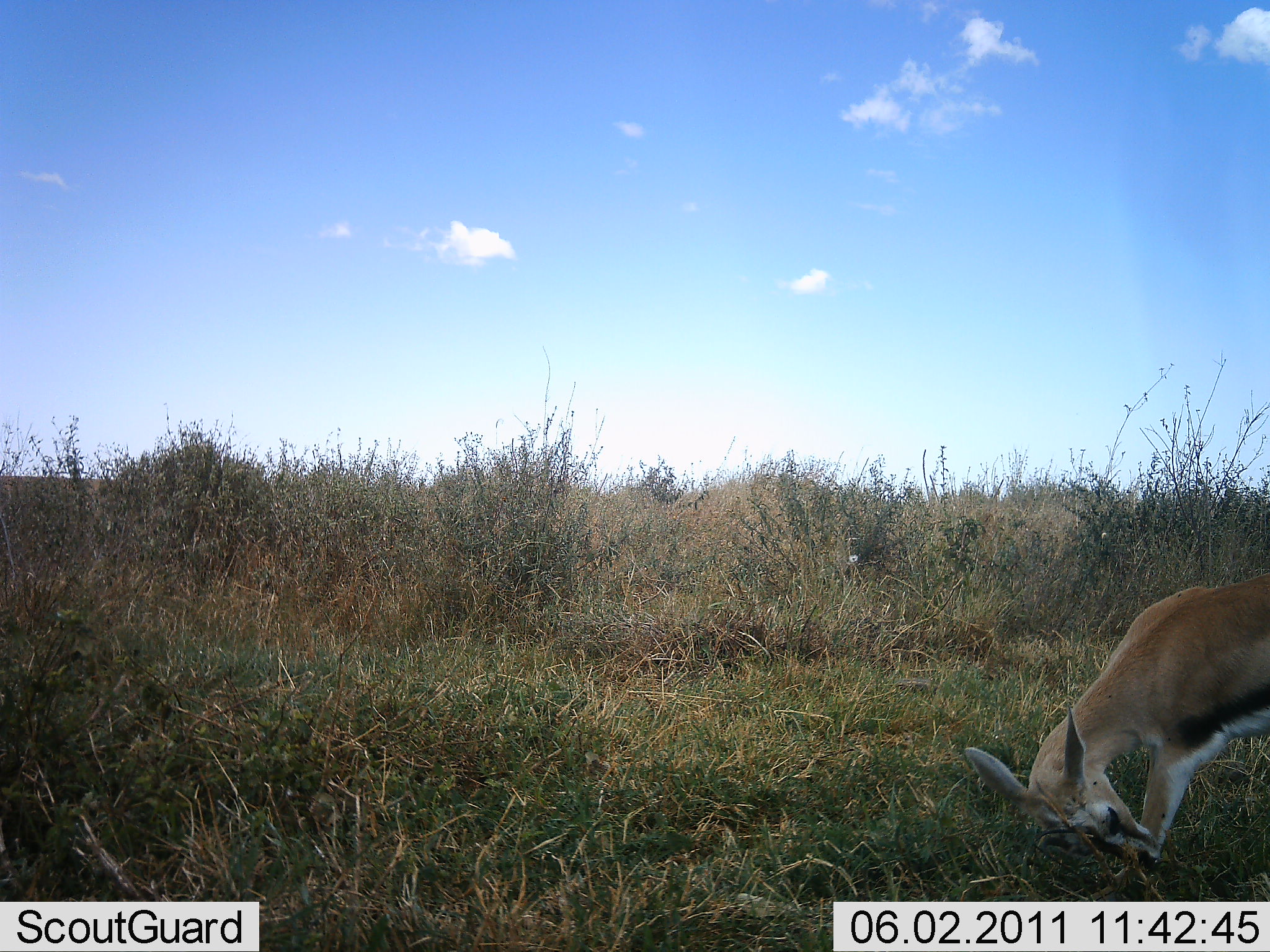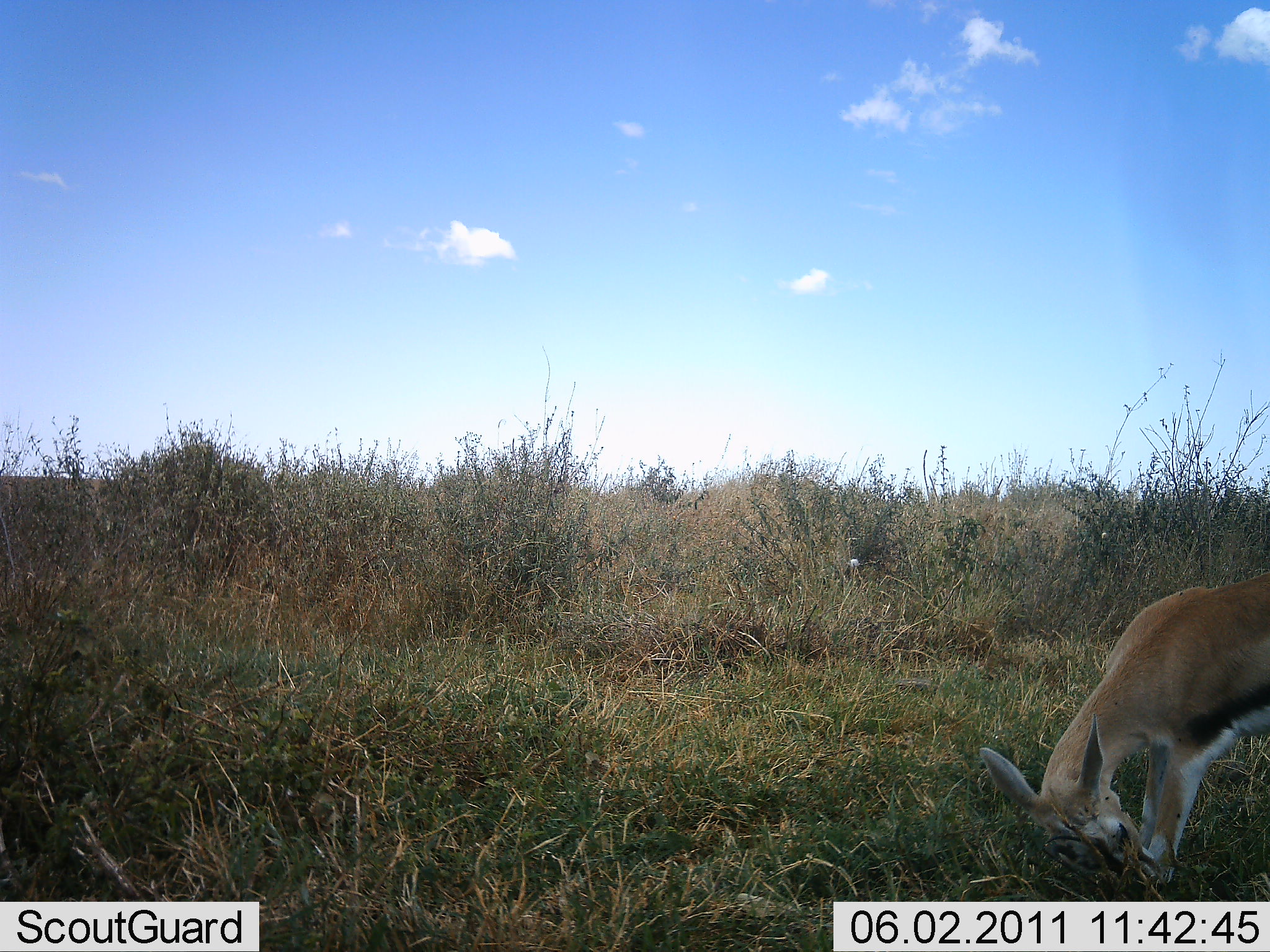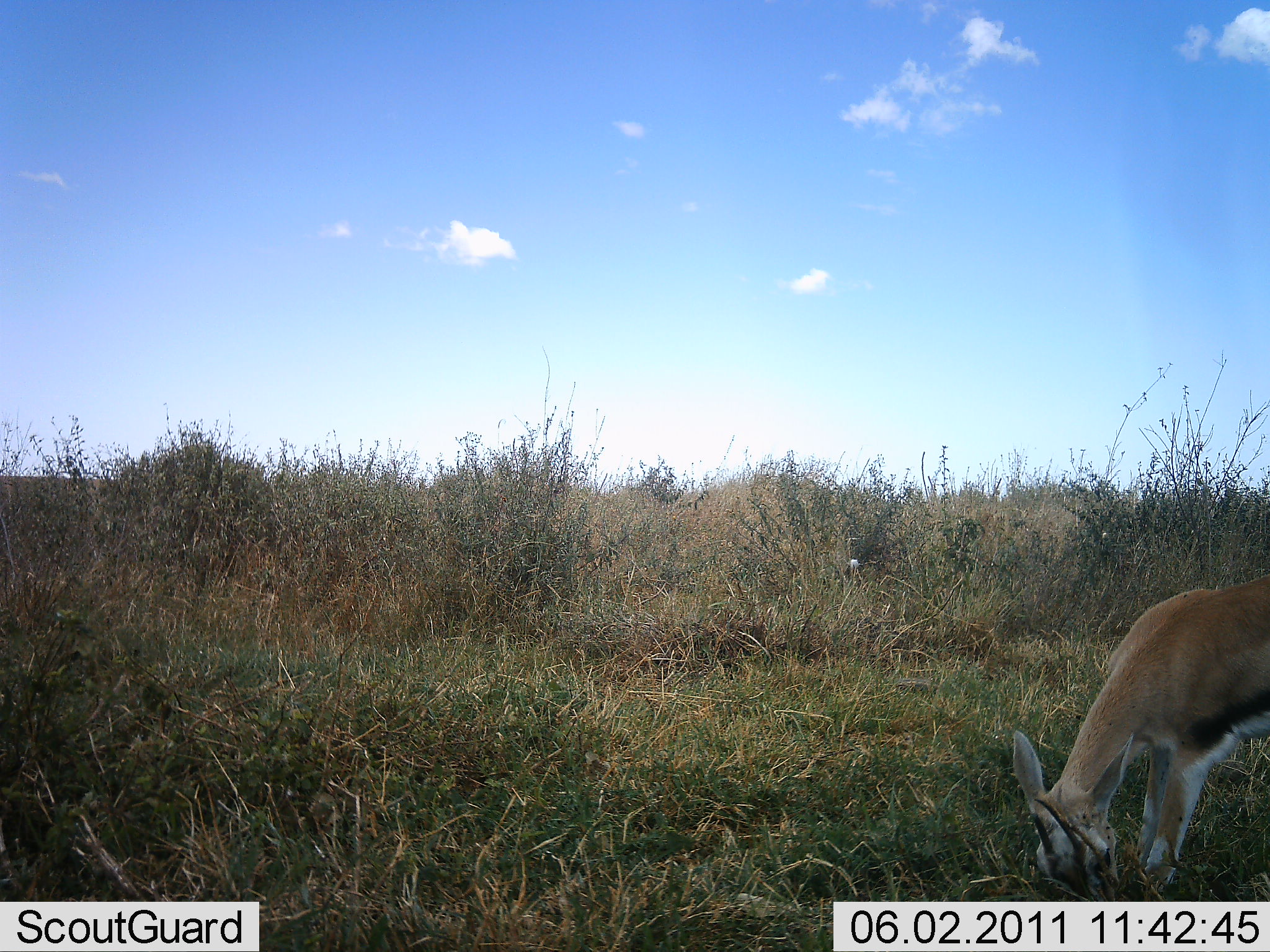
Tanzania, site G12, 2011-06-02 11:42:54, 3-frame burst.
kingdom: Animalia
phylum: Chordata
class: Mammalia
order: Artiodactyla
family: Bovidae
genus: Eudorcas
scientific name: Eudorcas thomsonii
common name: thomson's gazelle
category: gazellethomsons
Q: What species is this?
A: Gazellethomsons (thomson's gazelle) (Eudorcas thomsonii).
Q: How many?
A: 1.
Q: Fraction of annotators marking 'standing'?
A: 45%.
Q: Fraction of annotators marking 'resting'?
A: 0%.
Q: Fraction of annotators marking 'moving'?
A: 9%.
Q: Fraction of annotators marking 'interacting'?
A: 9%.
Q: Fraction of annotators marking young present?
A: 18%.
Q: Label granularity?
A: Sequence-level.